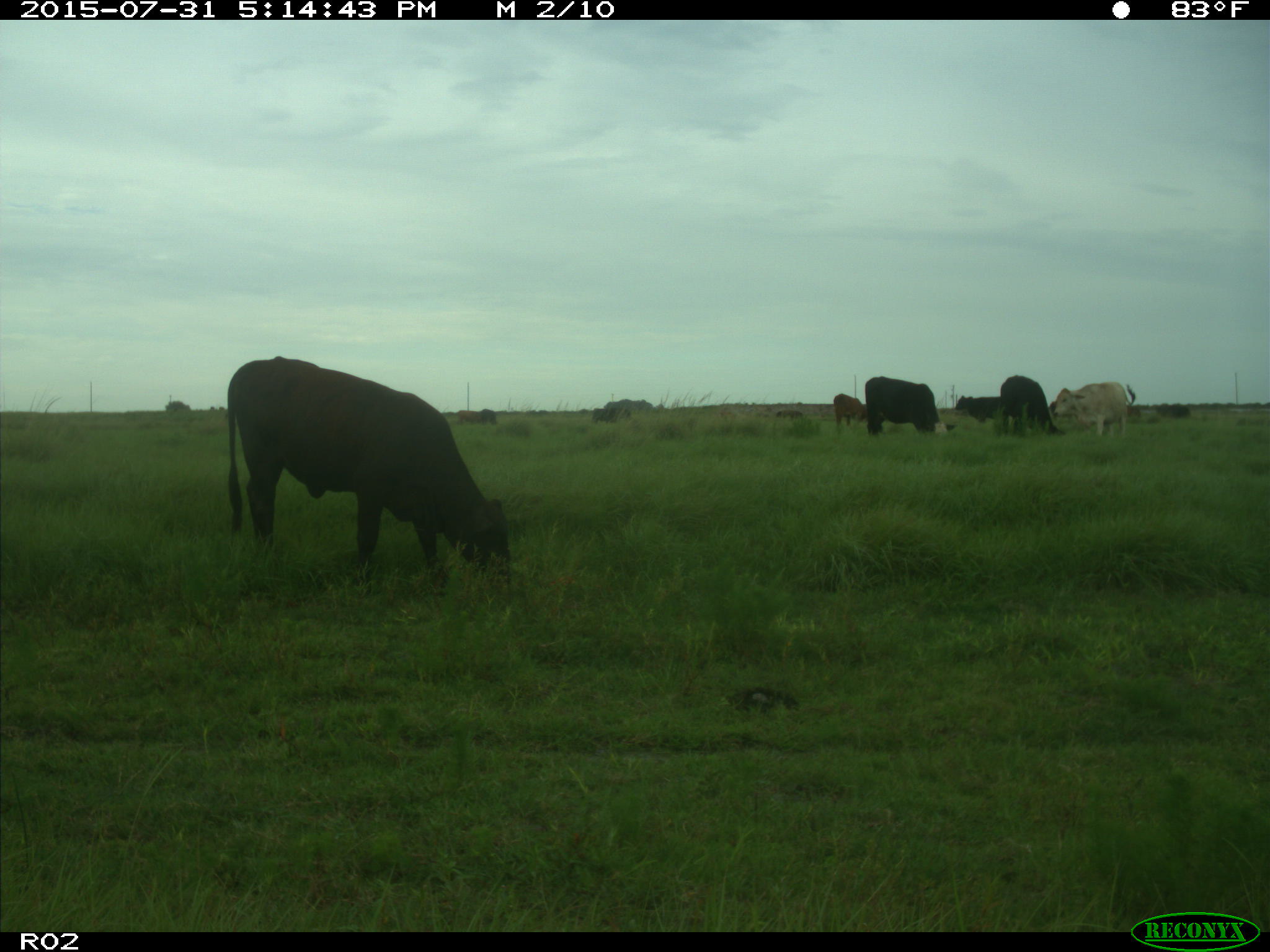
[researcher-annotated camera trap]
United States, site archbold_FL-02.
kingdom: Animalia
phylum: Chordata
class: Mammalia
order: Artiodactyla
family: Bovidae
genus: Bos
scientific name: Bos taurus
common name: domestic cow